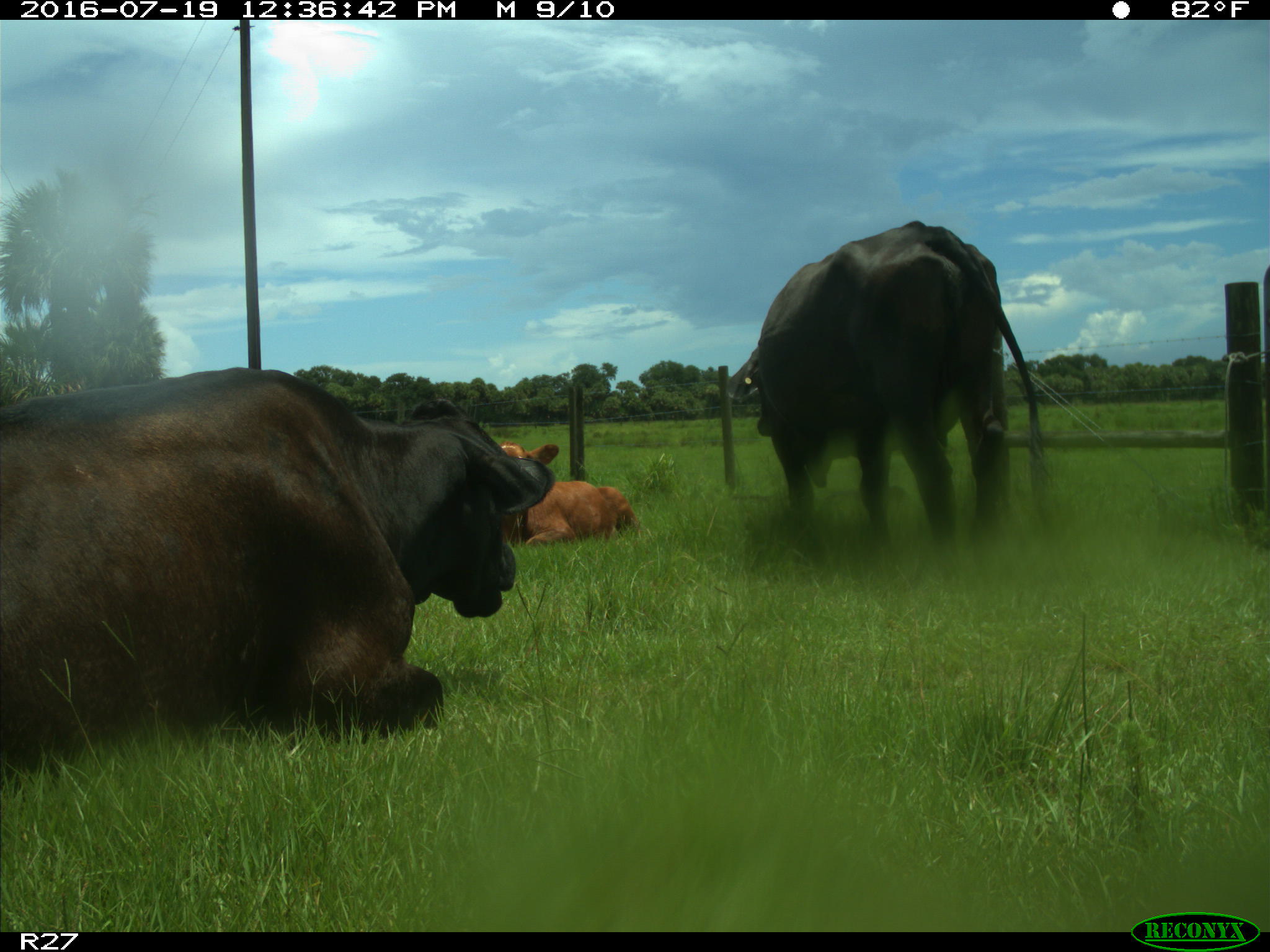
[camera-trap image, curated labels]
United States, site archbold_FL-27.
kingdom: Animalia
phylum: Chordata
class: Mammalia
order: Artiodactyla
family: Bovidae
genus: Bos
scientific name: Bos taurus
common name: domestic cow